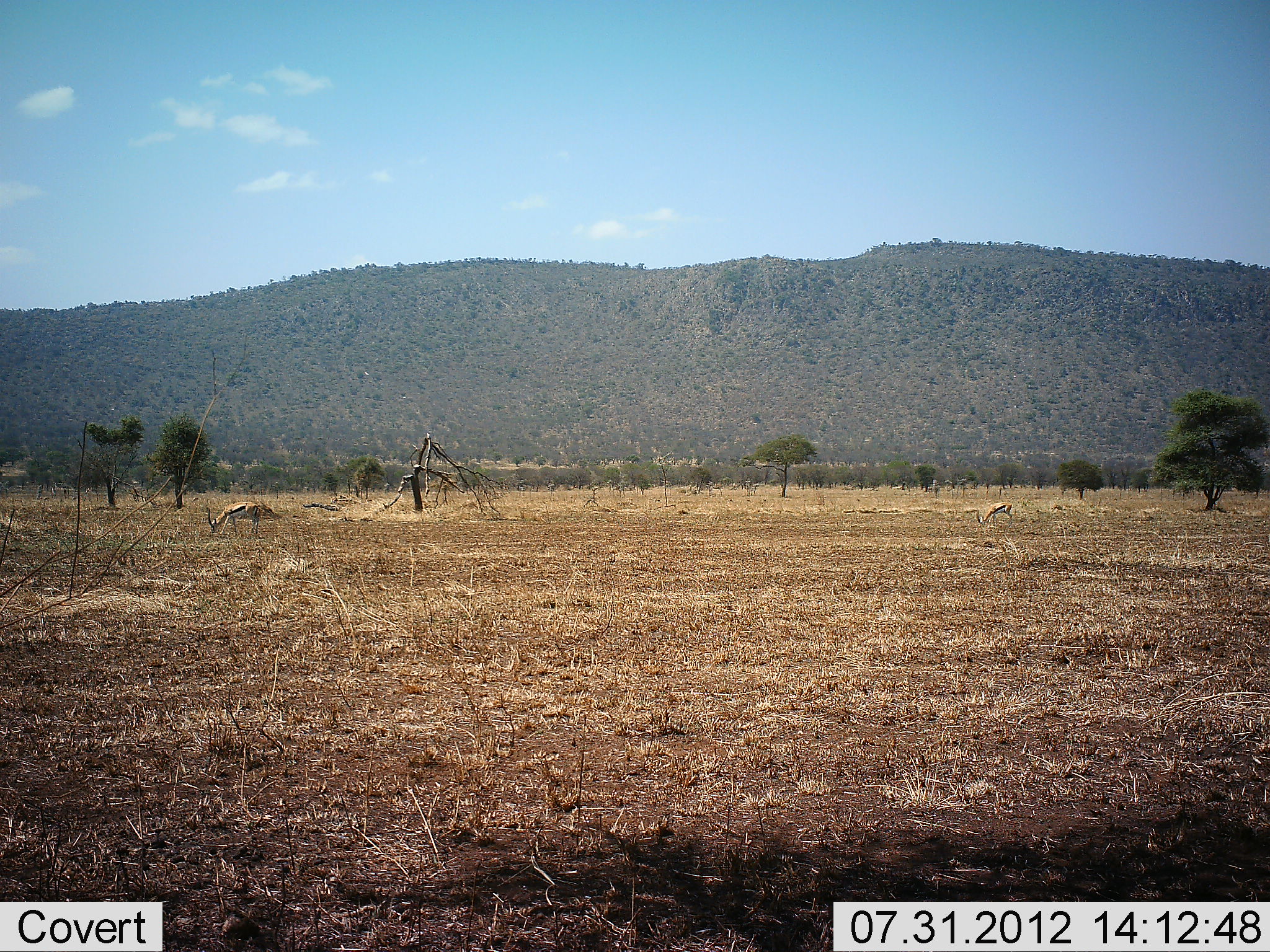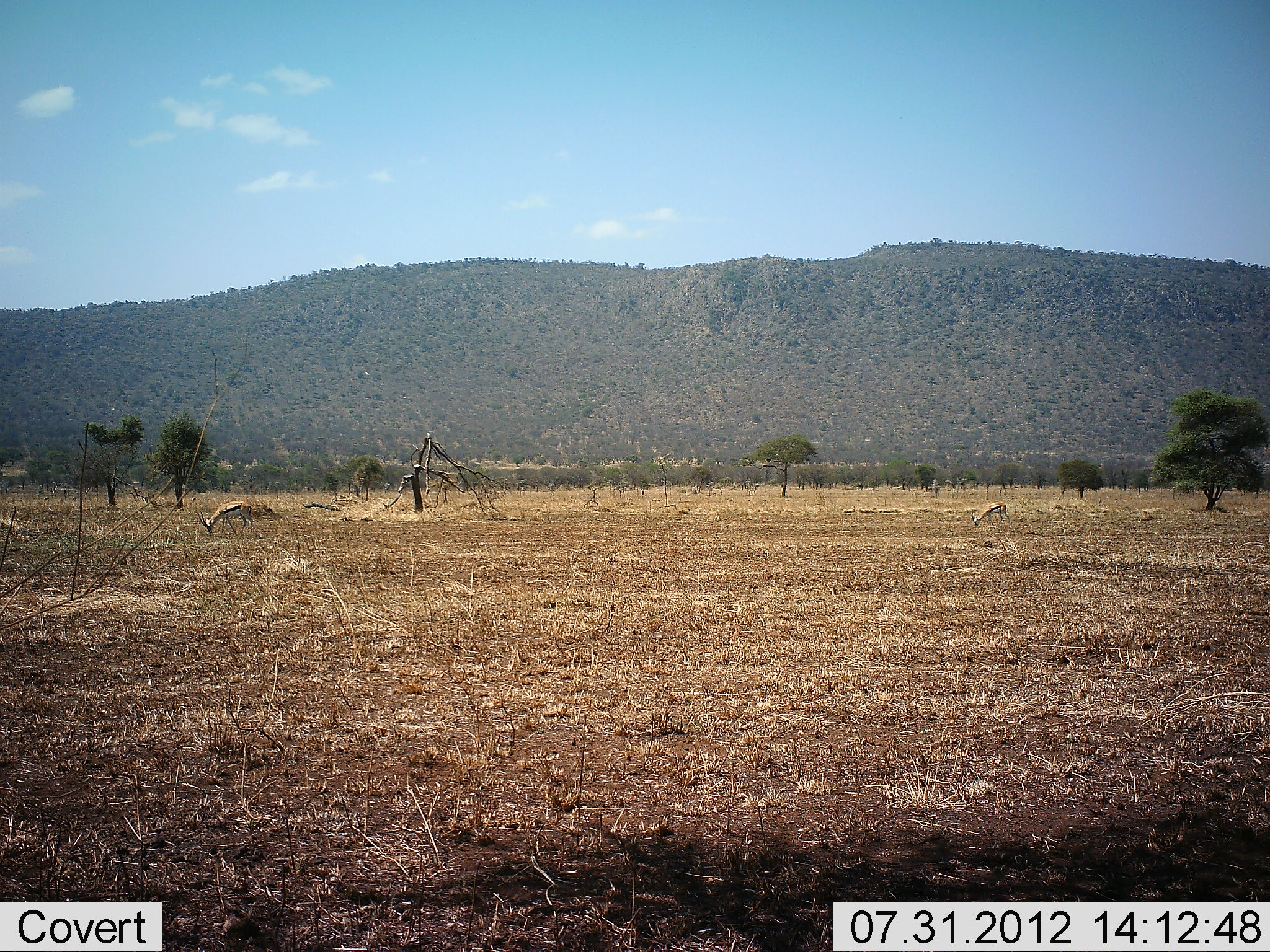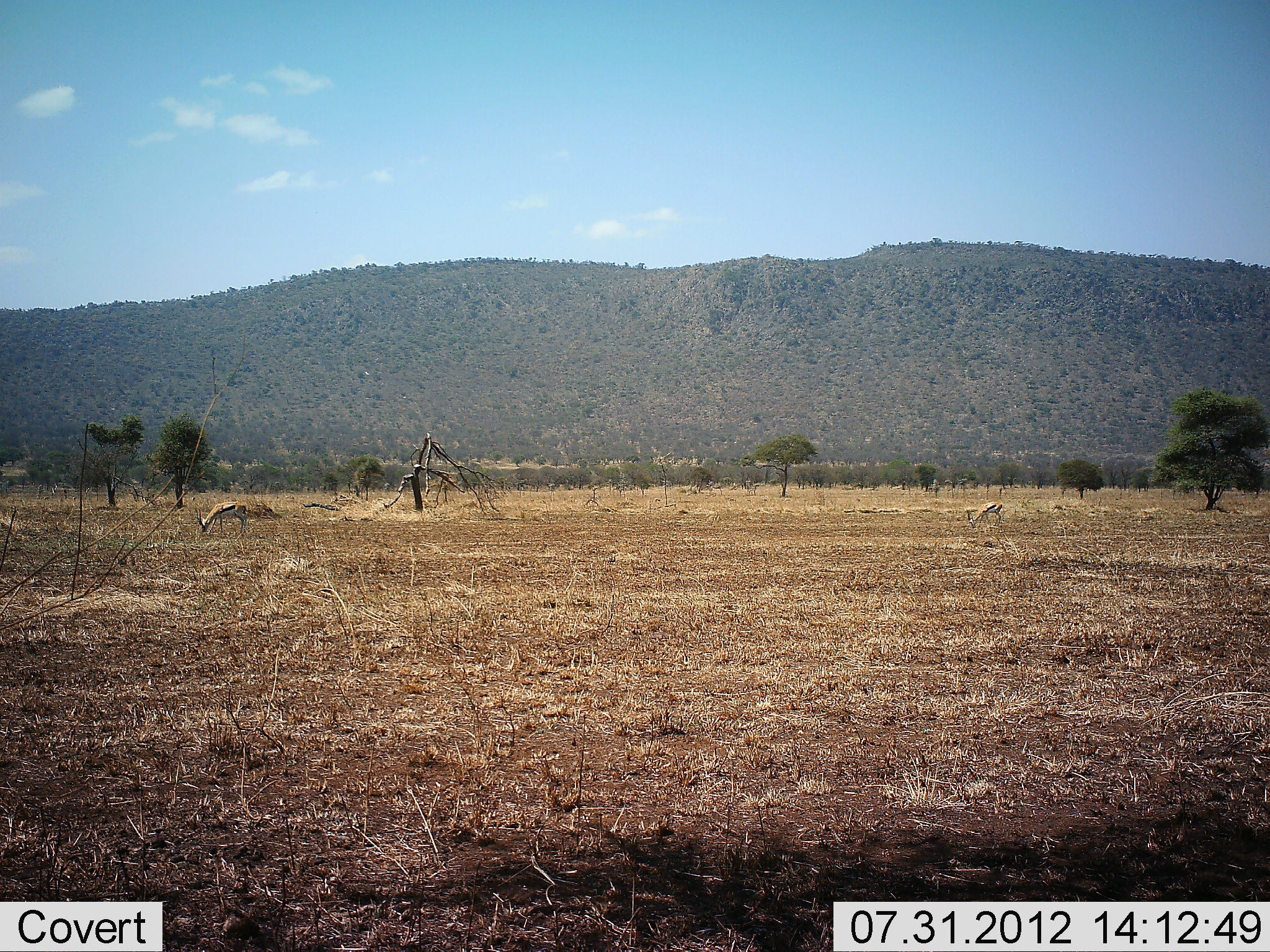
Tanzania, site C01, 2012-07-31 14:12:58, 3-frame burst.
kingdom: Animalia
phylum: Chordata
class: Mammalia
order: Artiodactyla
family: Bovidae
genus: Eudorcas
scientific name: Eudorcas thomsonii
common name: thomson's gazelle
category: gazellethomsons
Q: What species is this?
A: Gazellethomsons (thomson's gazelle) (Eudorcas thomsonii).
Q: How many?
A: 2.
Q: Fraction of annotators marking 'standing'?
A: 20%.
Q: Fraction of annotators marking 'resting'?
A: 0%.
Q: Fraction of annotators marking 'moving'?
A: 20%.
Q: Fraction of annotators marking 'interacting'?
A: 0%.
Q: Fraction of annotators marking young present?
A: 10%.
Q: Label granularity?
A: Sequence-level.